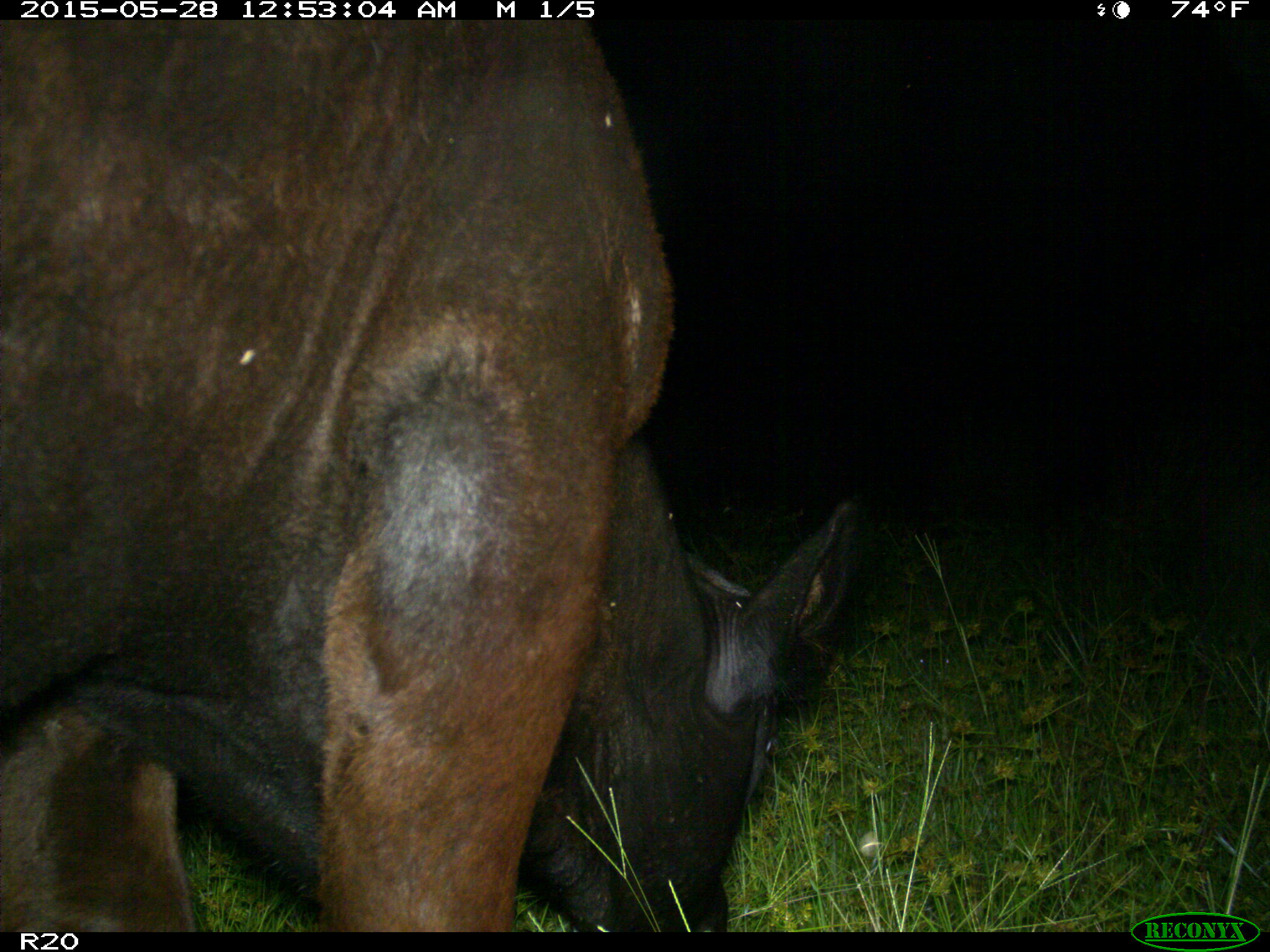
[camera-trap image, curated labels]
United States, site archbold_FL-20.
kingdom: Animalia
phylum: Chordata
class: Mammalia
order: Artiodactyla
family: Bovidae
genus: Bos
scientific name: Bos taurus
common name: domestic cow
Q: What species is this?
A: Bos taurus (domestic cow).